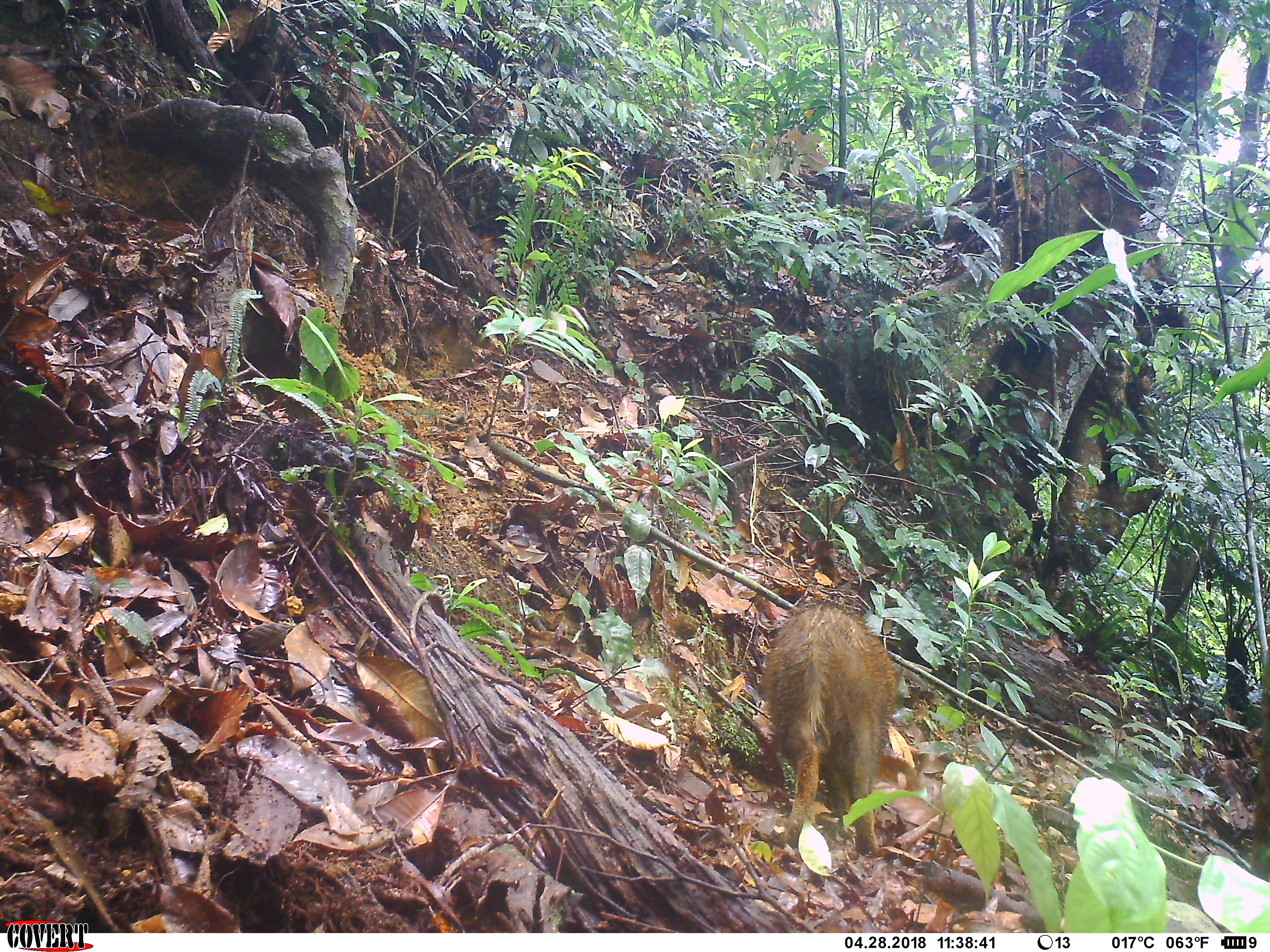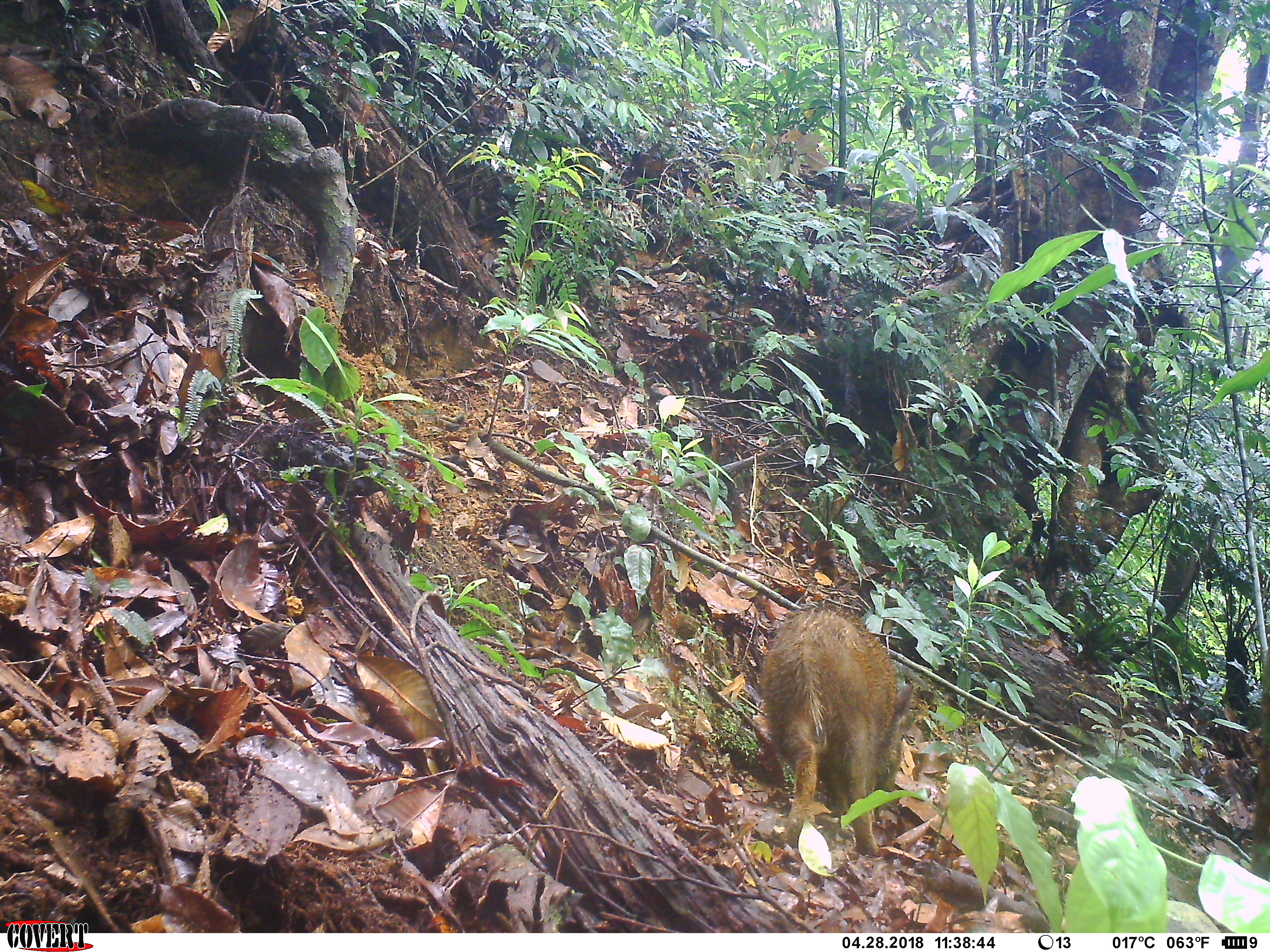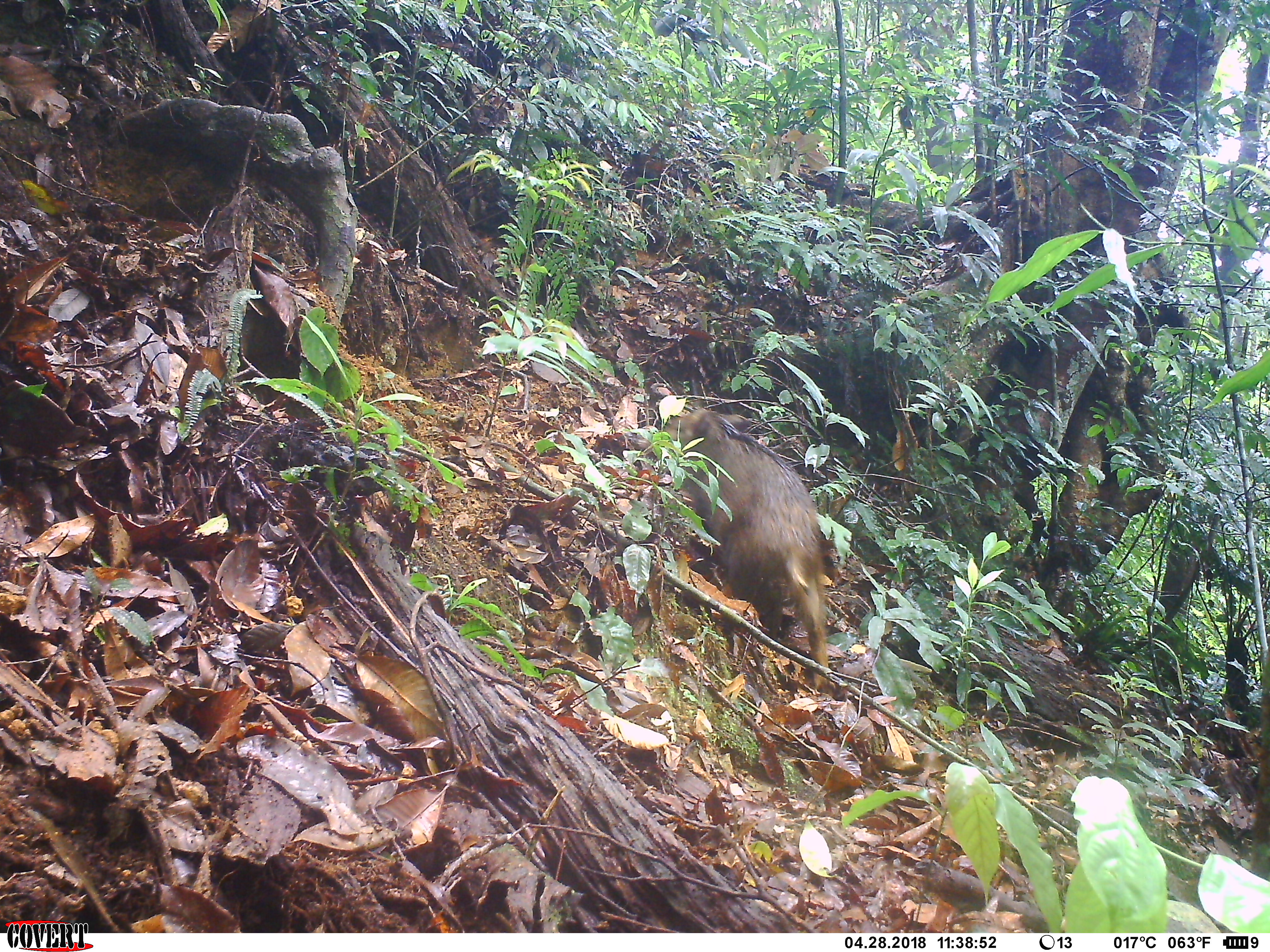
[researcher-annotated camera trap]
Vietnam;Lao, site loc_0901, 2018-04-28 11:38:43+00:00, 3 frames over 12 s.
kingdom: Animalia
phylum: Chordata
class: Mammalia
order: Artiodactyla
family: Suidae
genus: Sus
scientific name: Sus scrofa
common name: eurasian wild pig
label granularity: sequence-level